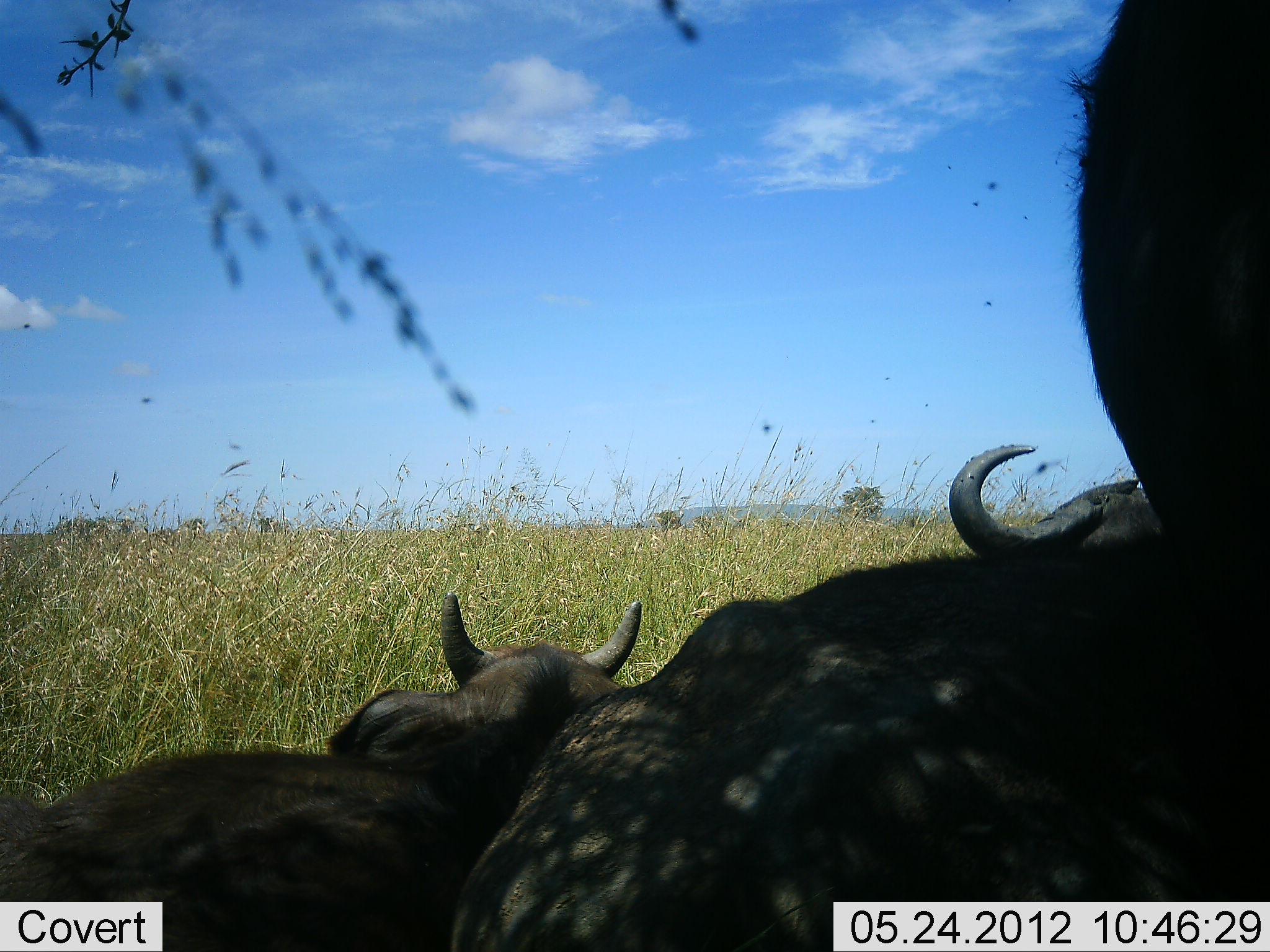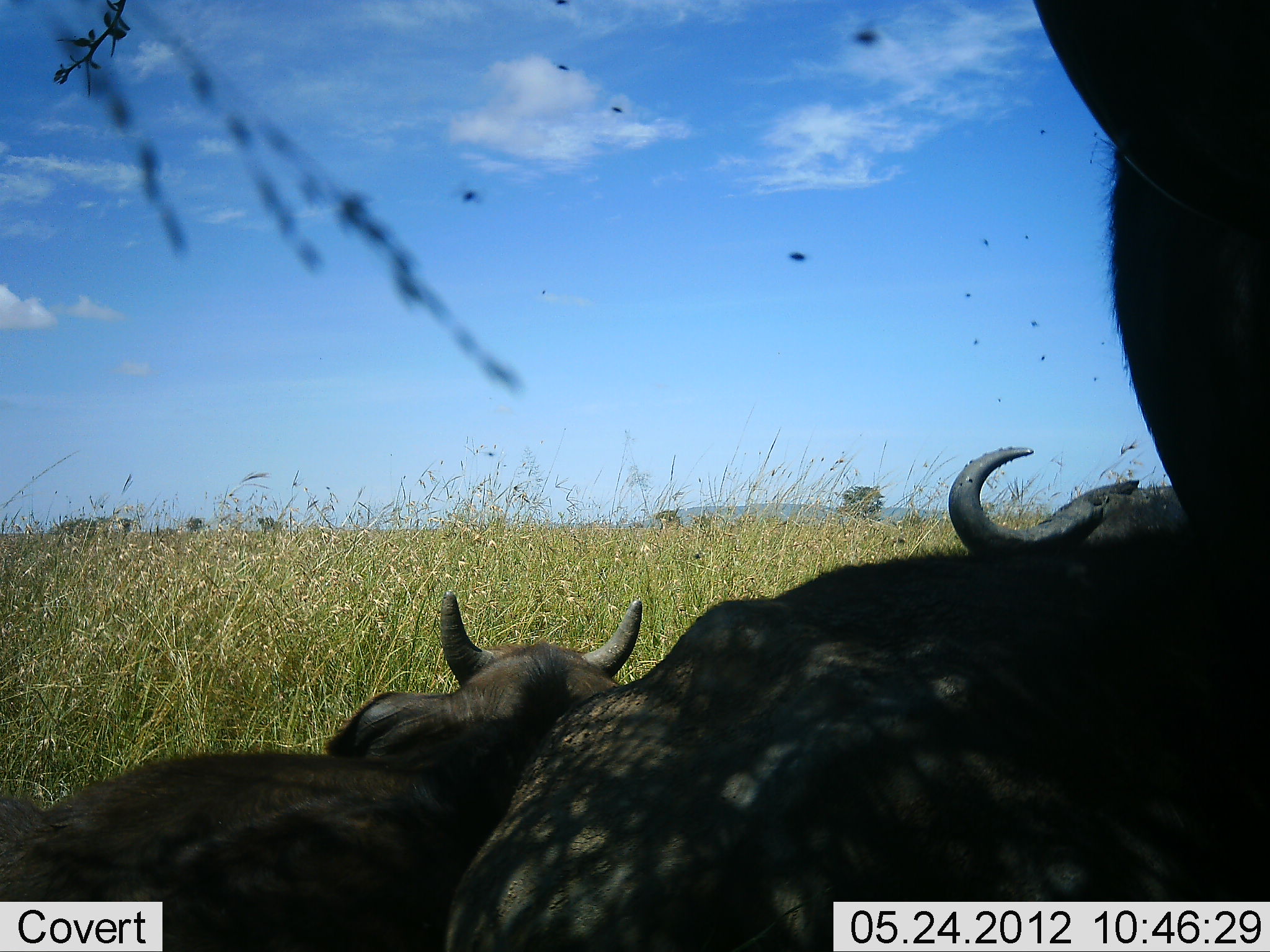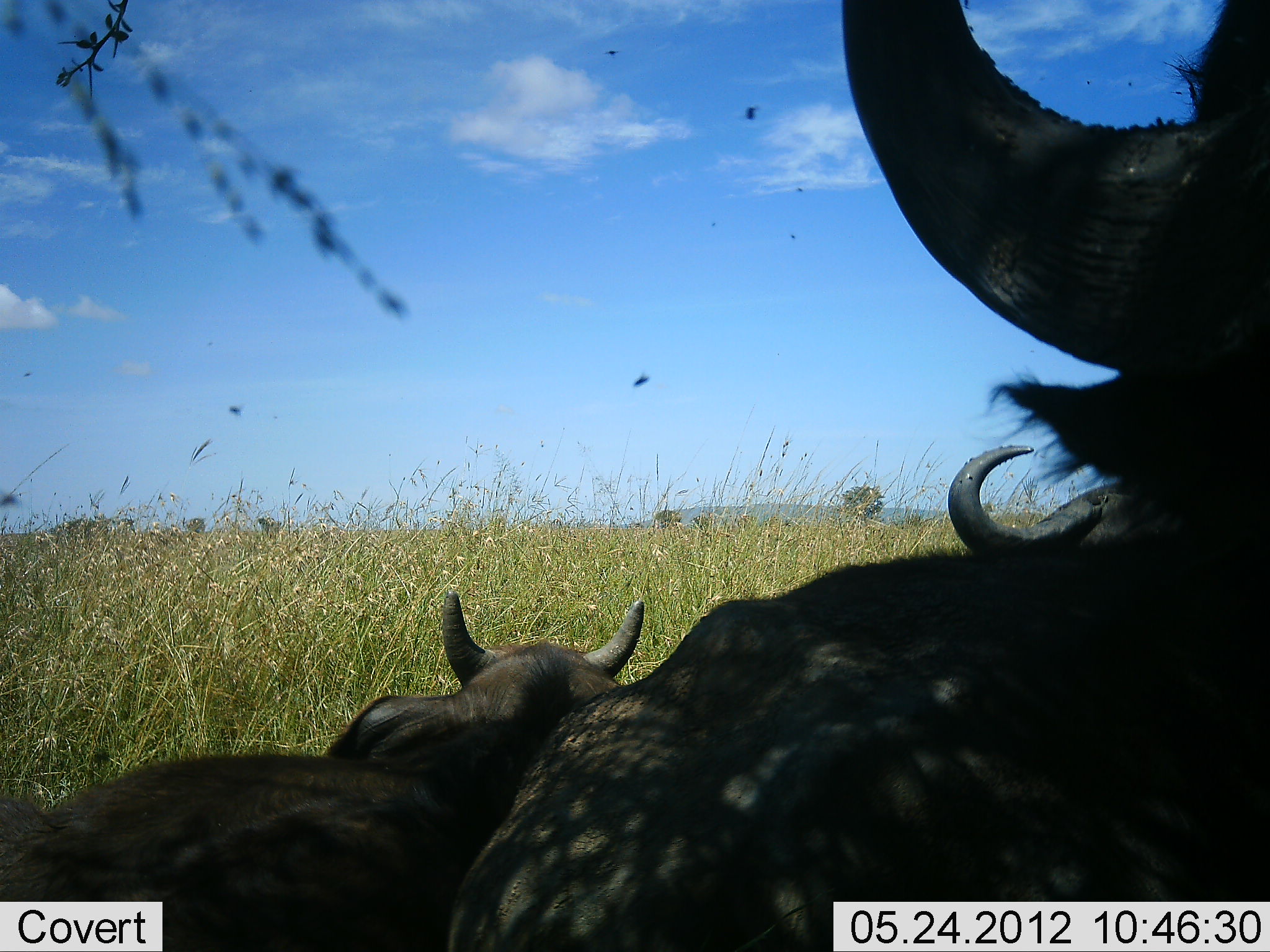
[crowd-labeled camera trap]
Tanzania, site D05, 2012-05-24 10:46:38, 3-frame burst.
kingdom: Animalia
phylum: Chordata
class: Mammalia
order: Artiodactyla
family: Bovidae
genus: Syncerus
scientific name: Syncerus caffer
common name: cape buffalo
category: buffalo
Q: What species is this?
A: Buffalo (cape buffalo) (Syncerus caffer).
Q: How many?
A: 3.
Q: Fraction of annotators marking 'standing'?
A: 40%.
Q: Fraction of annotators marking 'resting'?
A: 90%.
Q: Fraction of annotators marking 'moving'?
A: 0%.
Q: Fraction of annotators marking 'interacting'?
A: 0%.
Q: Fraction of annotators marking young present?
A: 20%.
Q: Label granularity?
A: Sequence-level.